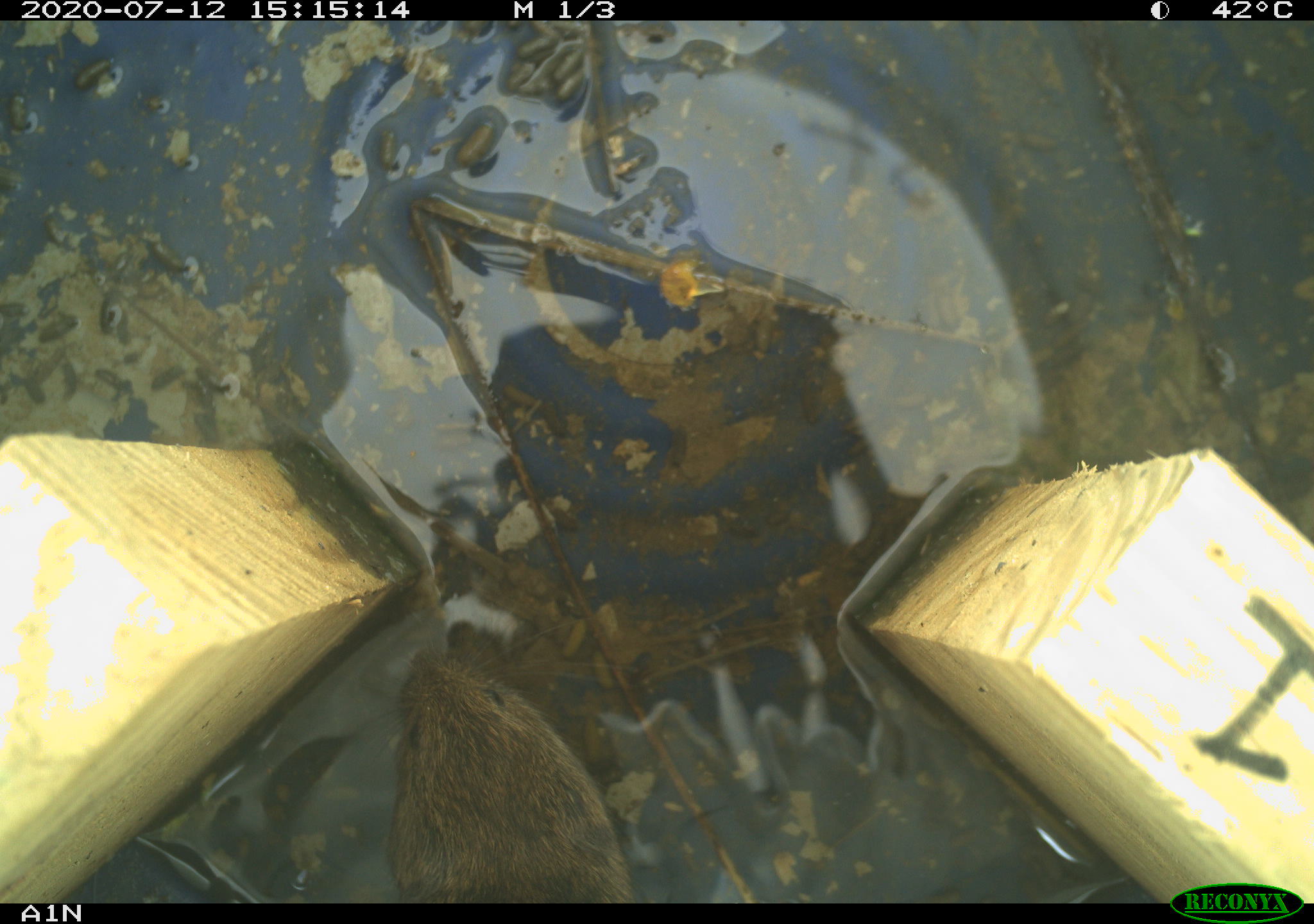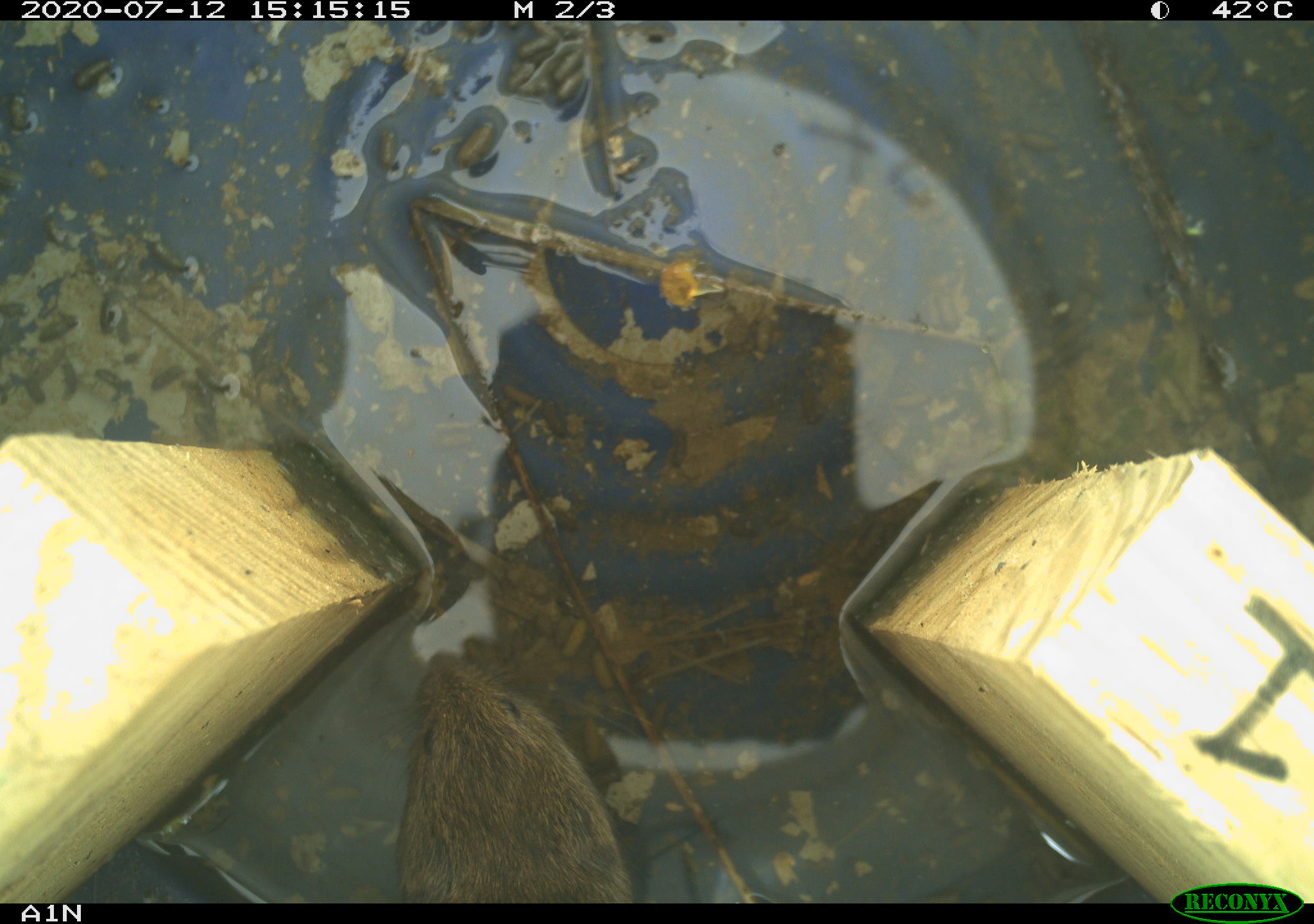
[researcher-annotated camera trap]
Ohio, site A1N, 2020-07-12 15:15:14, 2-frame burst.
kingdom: Animalia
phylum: Chordata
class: Mammalia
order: Rodentia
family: Cricetidae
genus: Microtus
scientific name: Microtus pennsylvanicus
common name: meadow vole